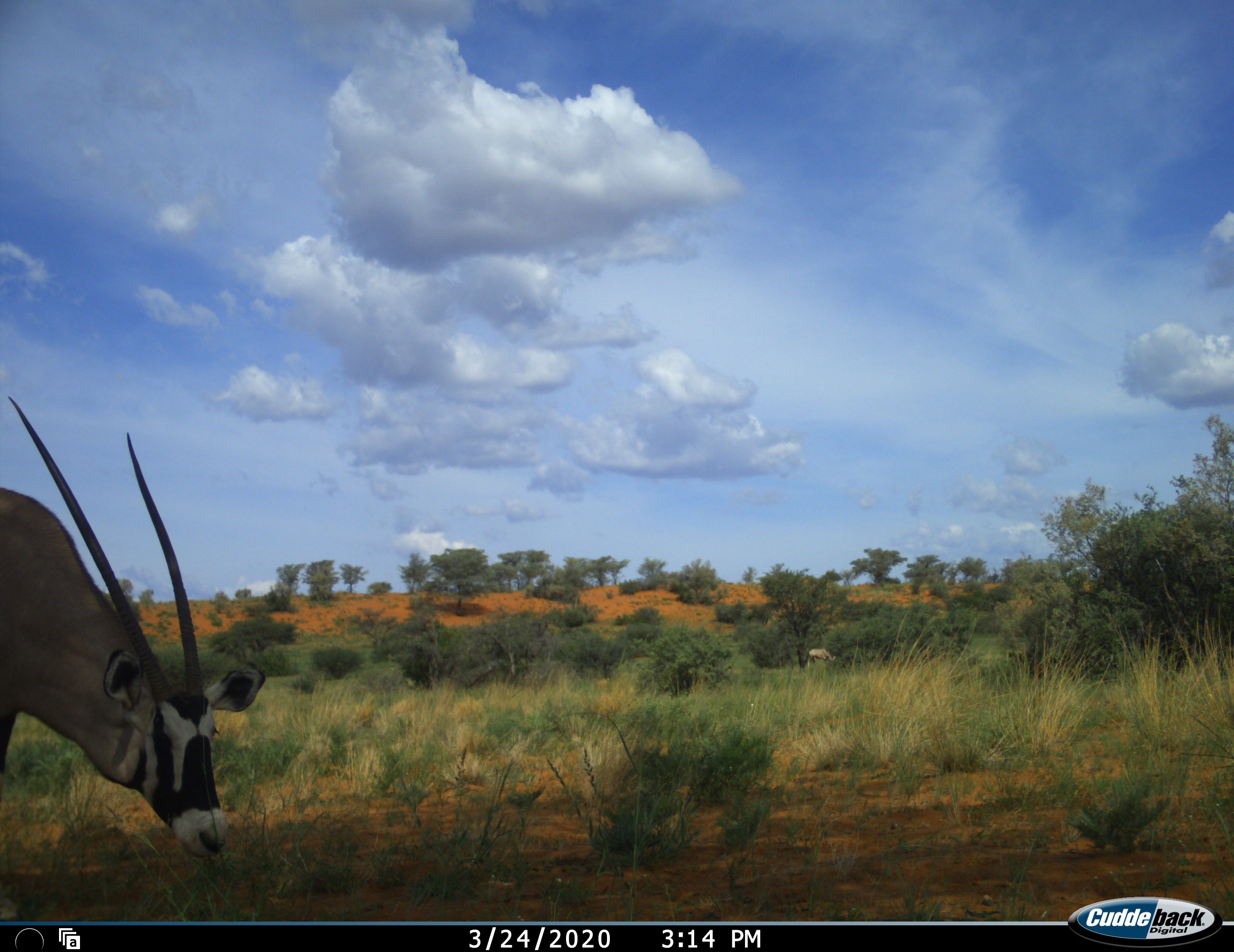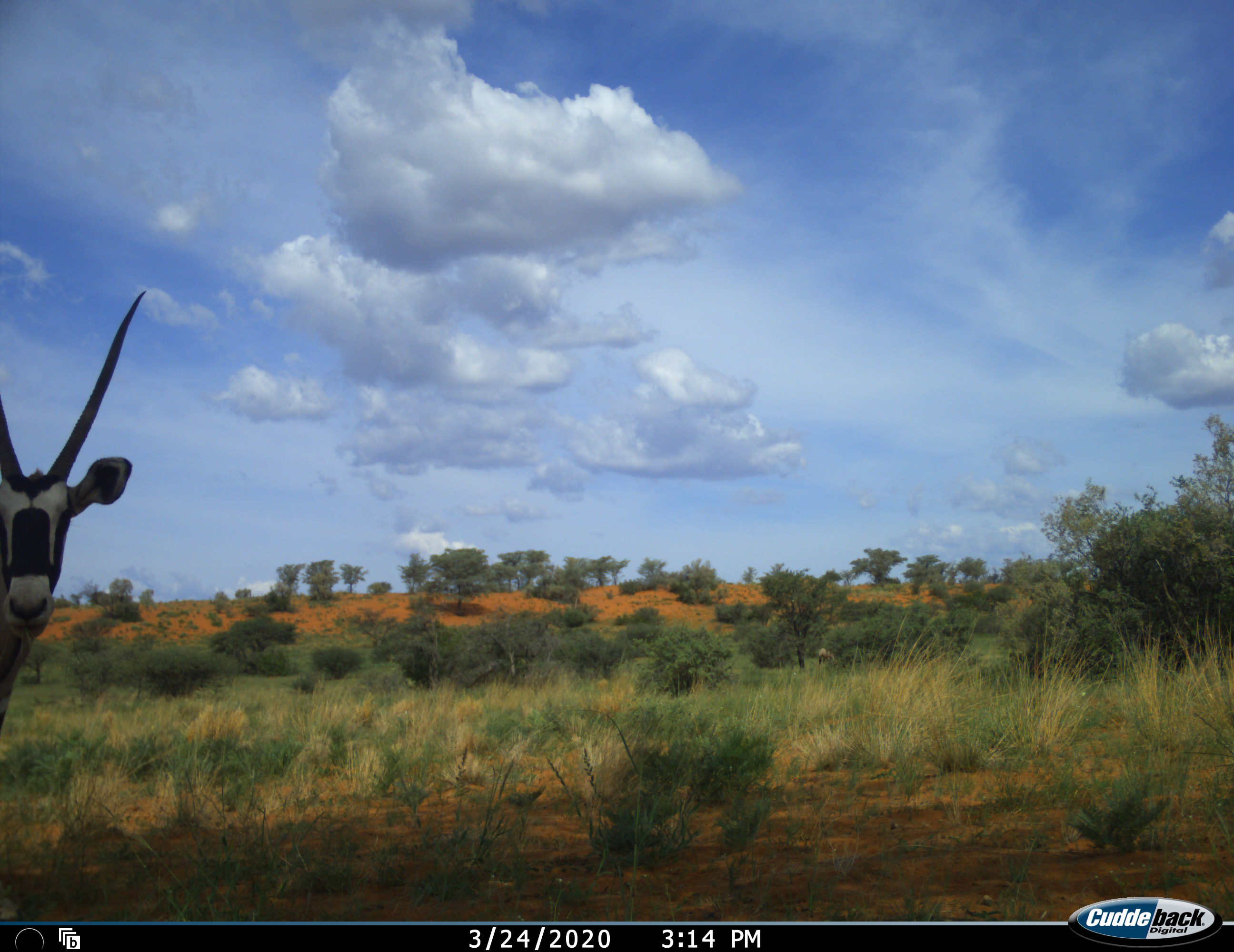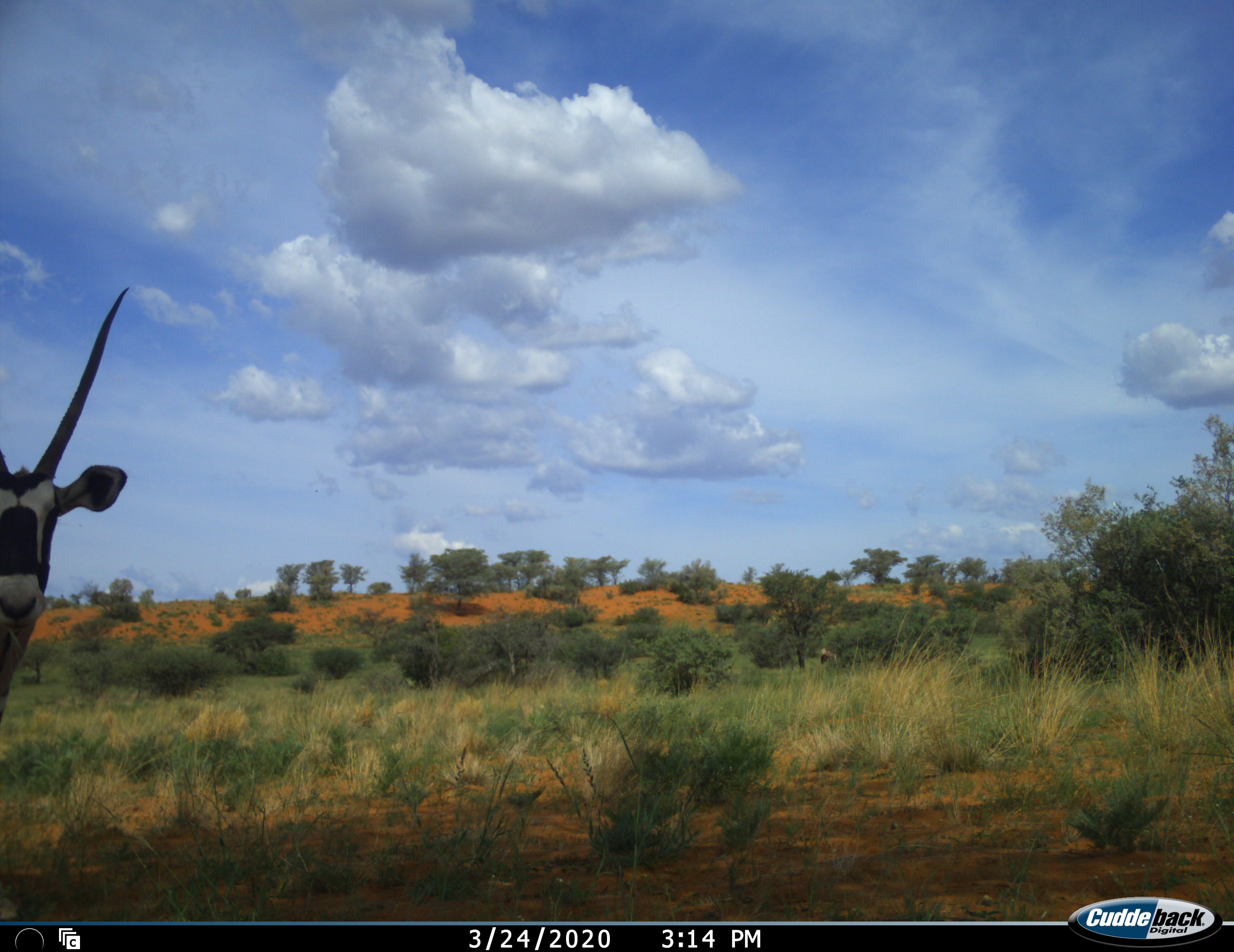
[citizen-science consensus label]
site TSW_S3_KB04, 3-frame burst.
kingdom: Animalia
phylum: Chordata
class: Mammalia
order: Artiodactyla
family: Bovidae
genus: Oryx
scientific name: Oryx gazella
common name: gemsbok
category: oryx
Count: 2.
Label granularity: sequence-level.